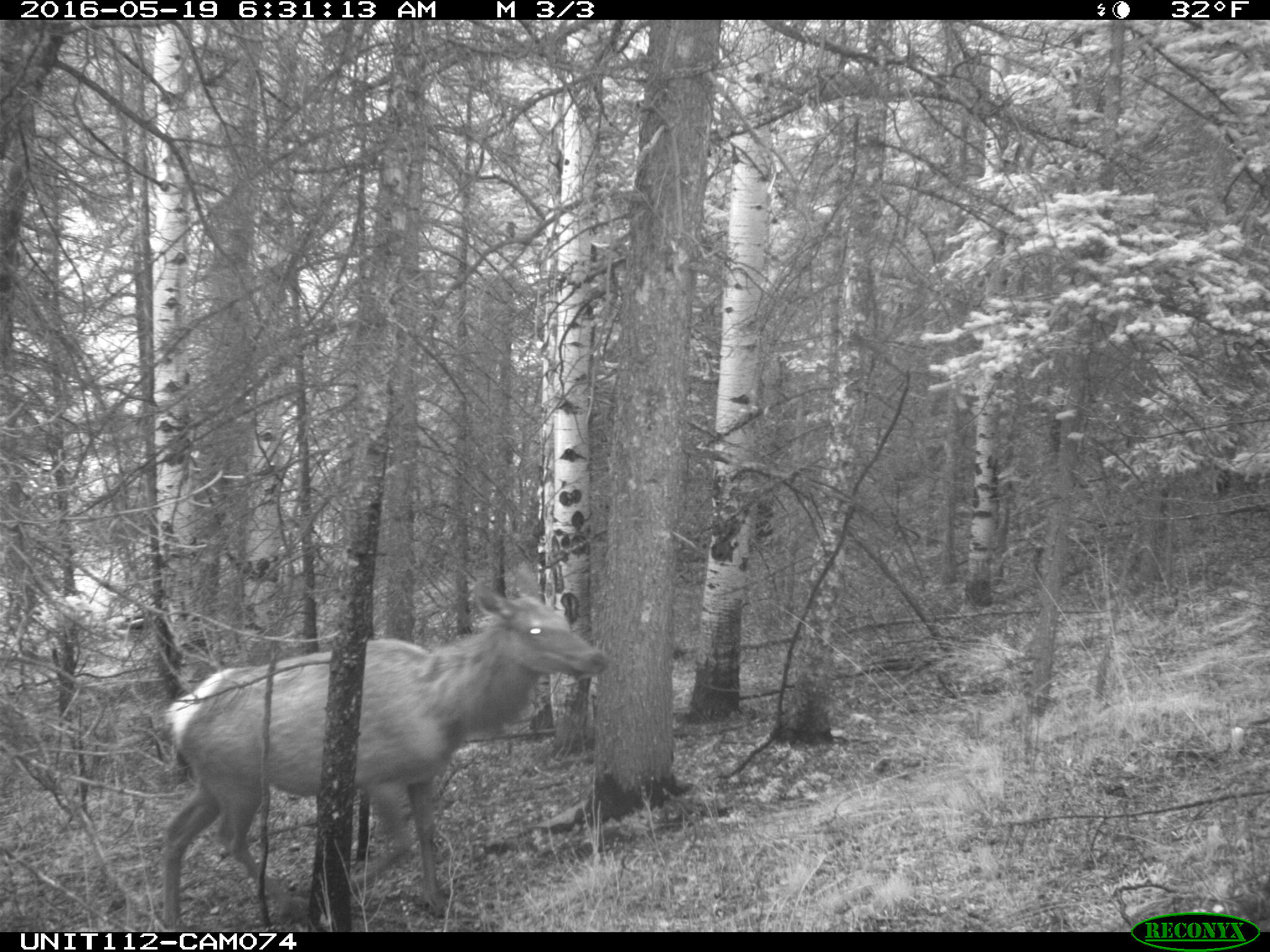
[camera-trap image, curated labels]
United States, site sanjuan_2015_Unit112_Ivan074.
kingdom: Animalia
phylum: Chordata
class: Mammalia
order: Artiodactyla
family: Cervidae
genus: Cervus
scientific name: Cervus elaphus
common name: red deer